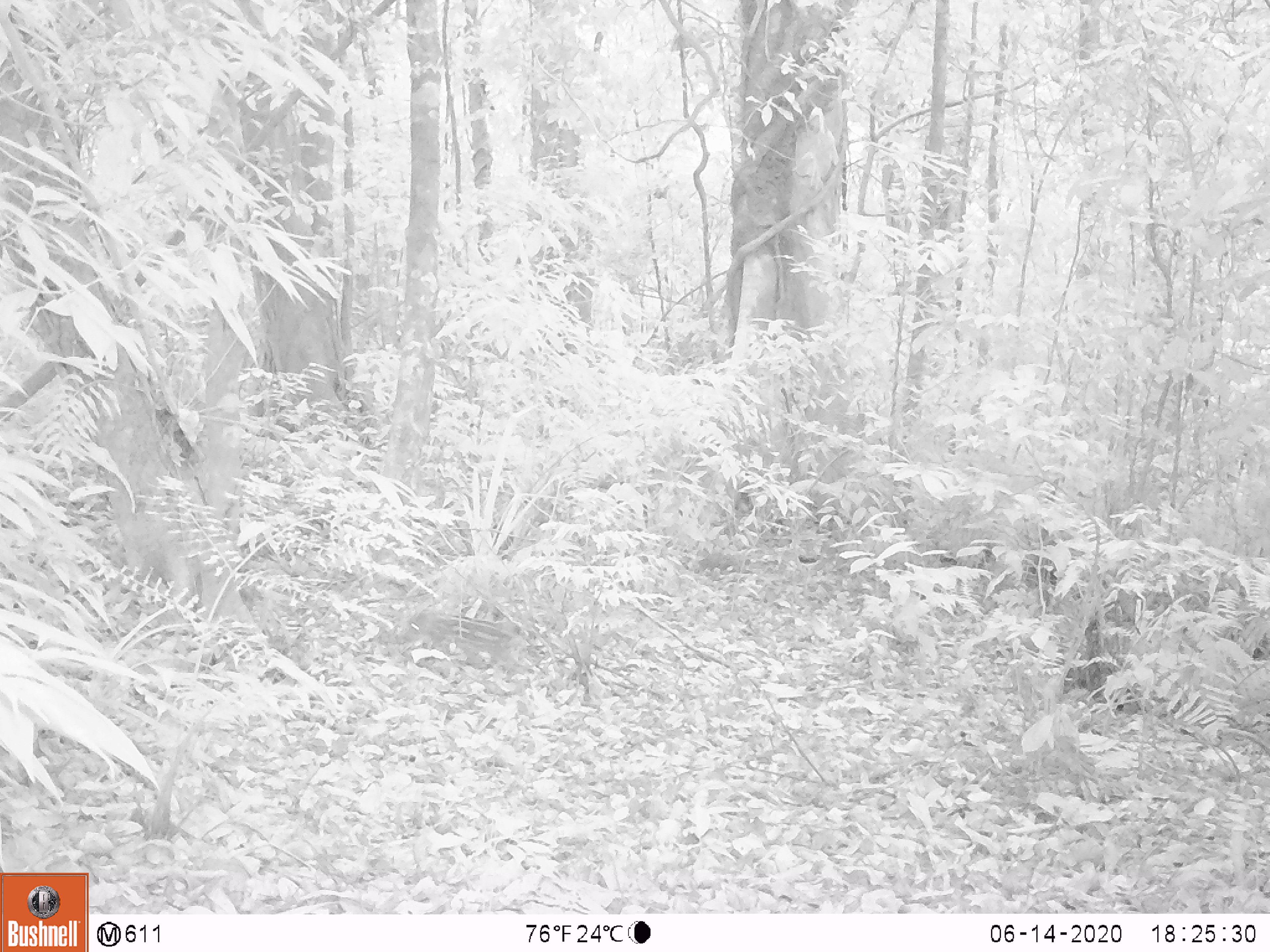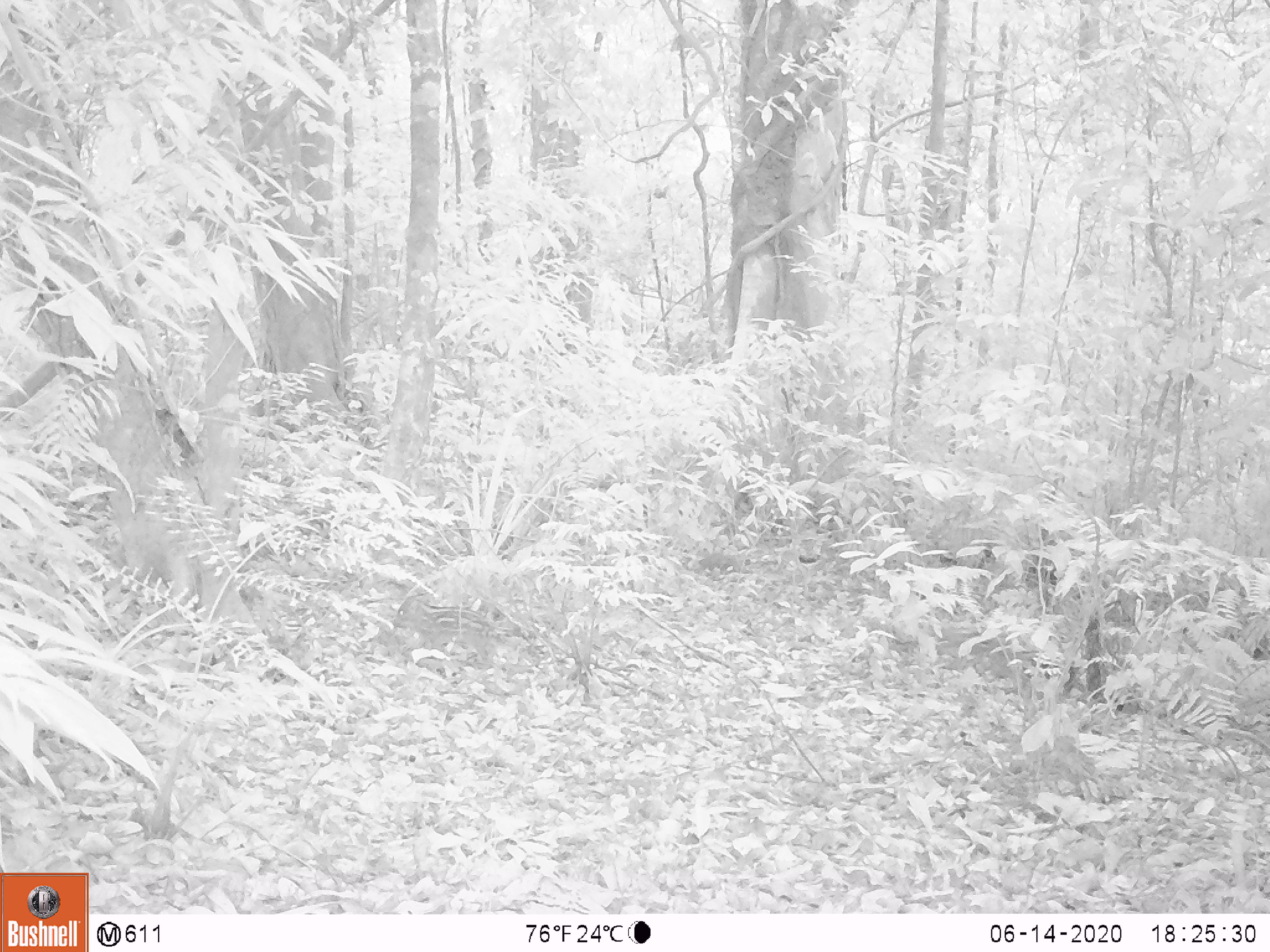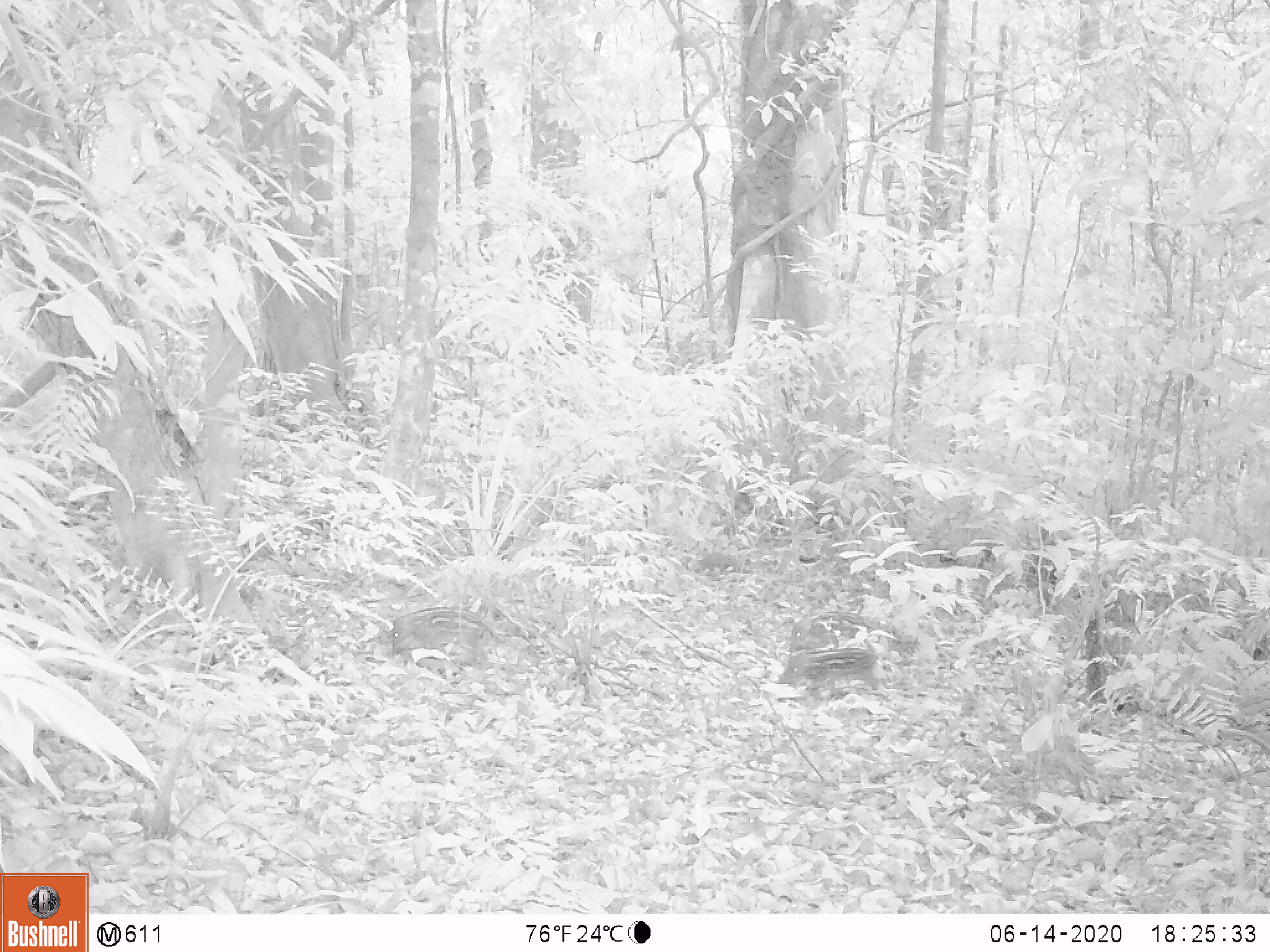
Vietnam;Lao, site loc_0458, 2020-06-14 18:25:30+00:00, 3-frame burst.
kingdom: Animalia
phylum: Chordata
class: Mammalia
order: Artiodactyla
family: Suidae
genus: Sus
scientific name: Sus scrofa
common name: eurasian wild pig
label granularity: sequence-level